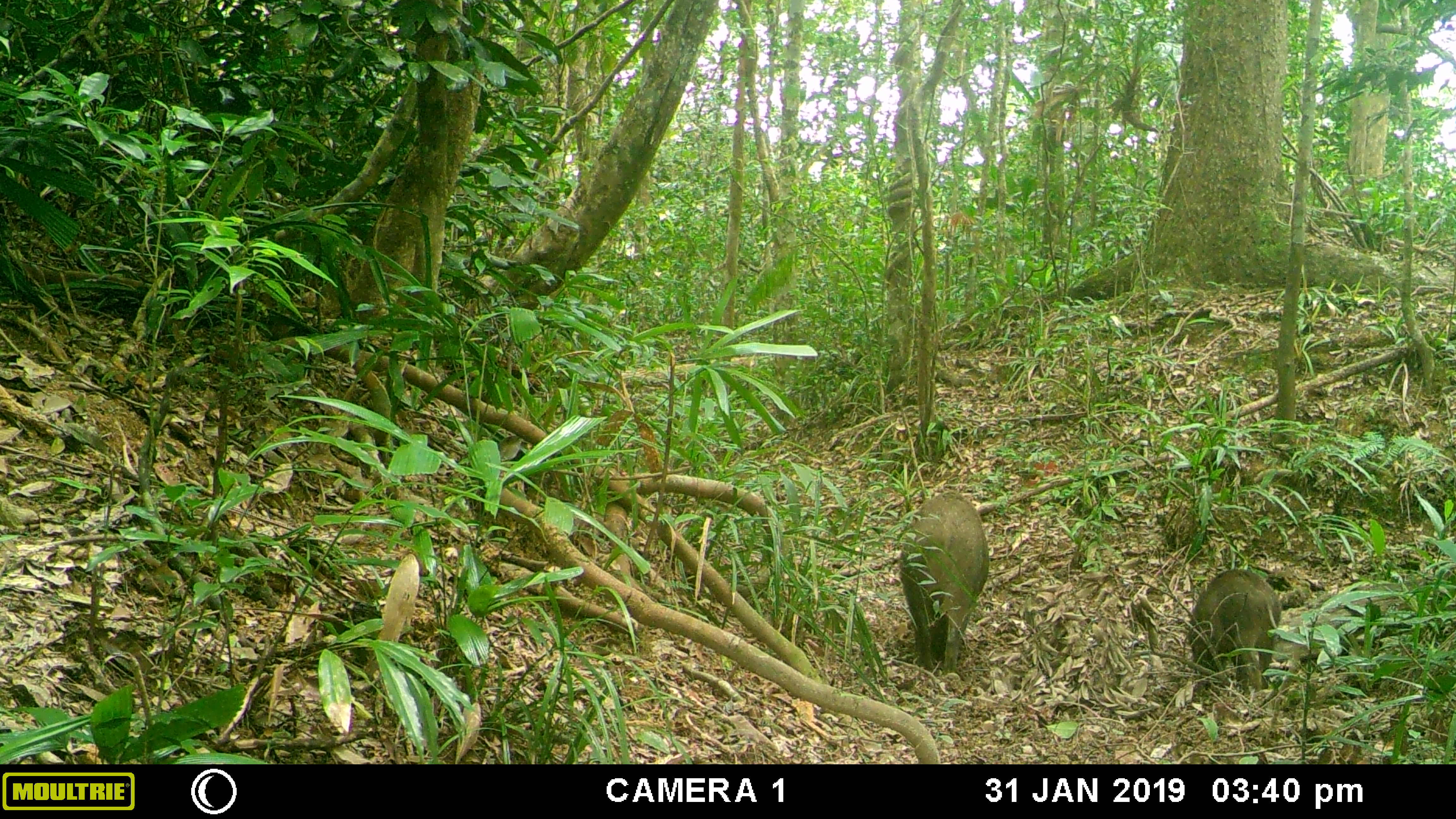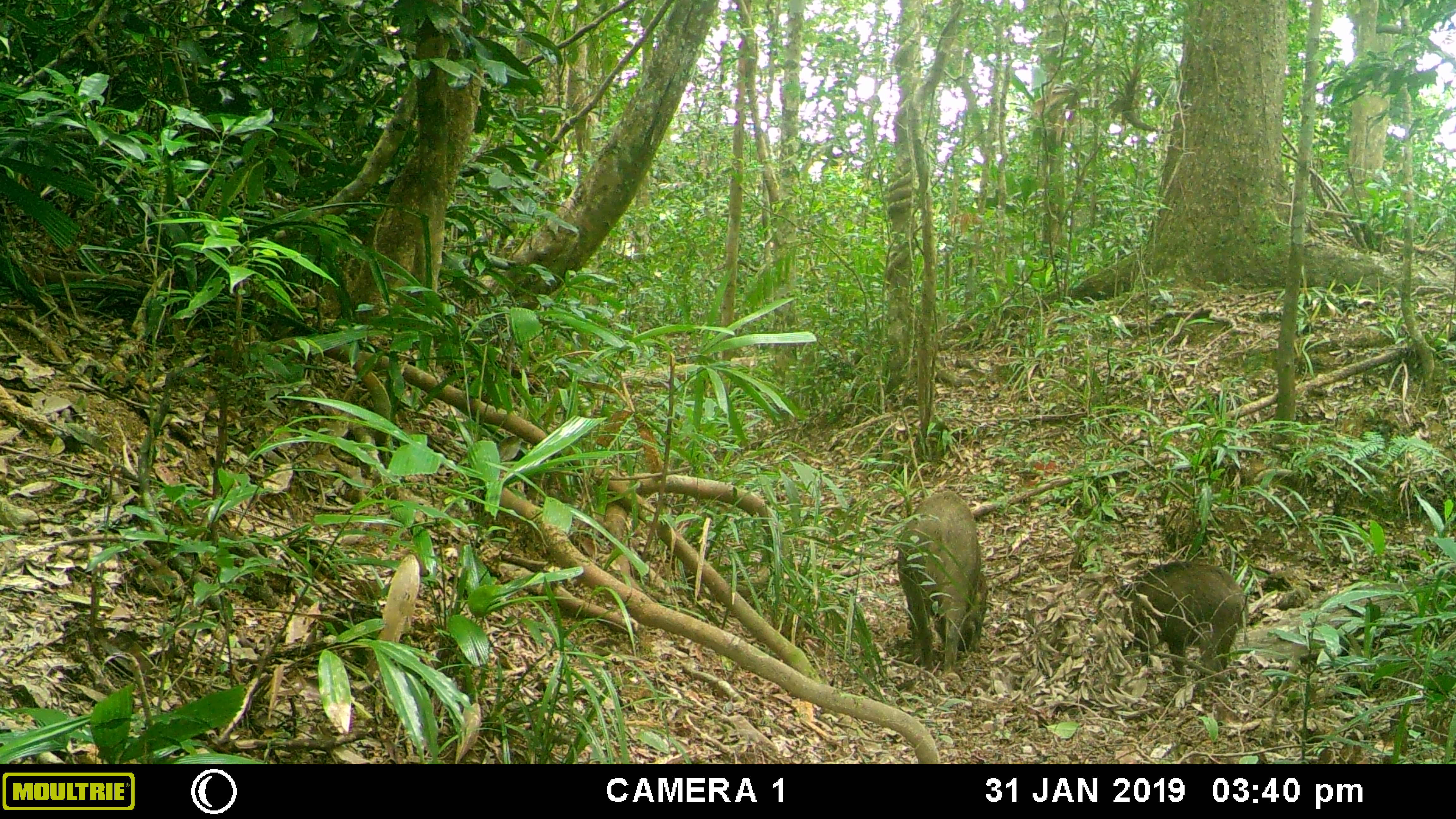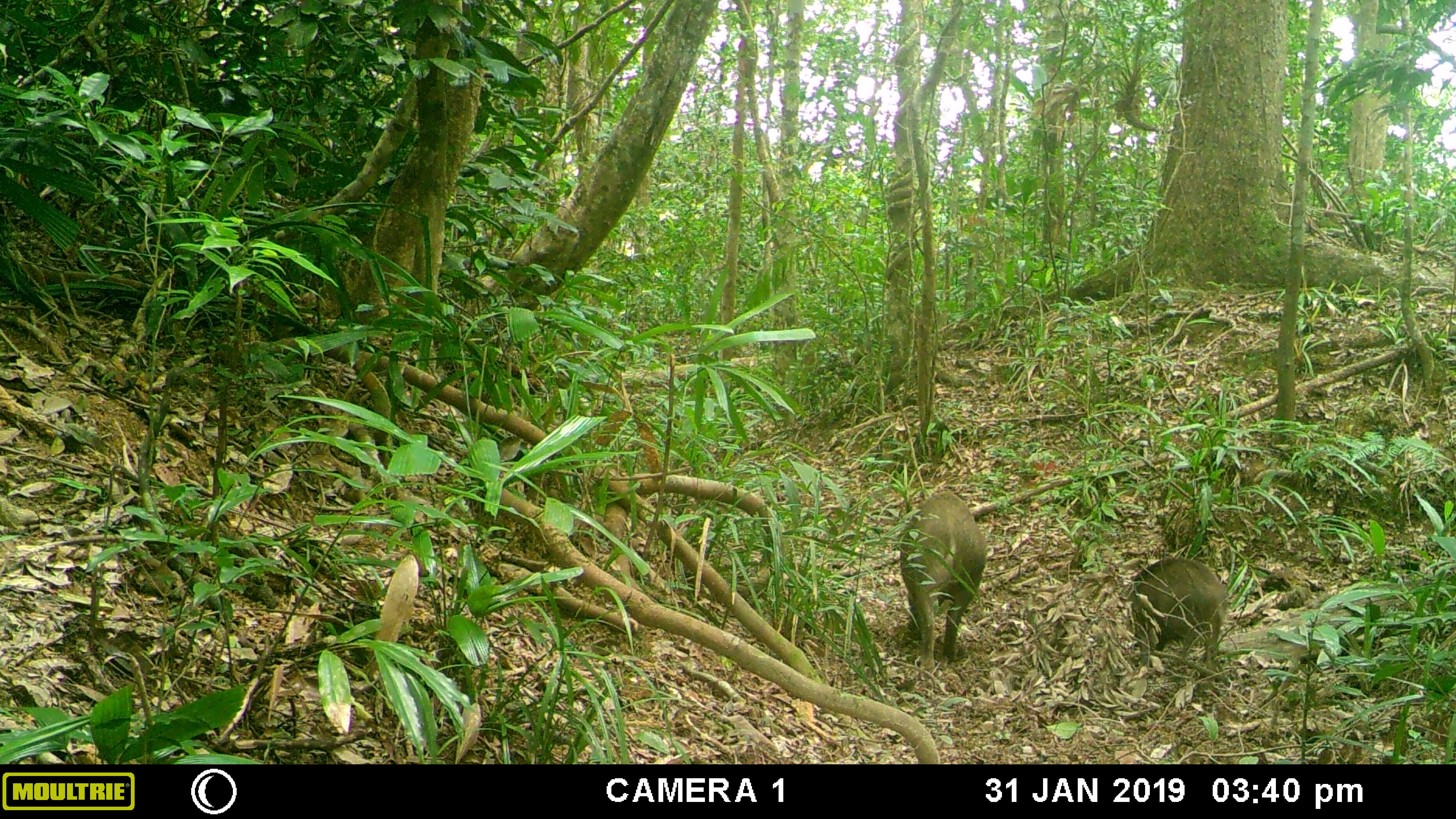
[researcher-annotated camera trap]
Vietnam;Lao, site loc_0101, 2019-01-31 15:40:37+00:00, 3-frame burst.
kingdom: Animalia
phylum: Chordata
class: Mammalia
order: Artiodactyla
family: Suidae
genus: Sus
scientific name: Sus scrofa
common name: eurasian wild pig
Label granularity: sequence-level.